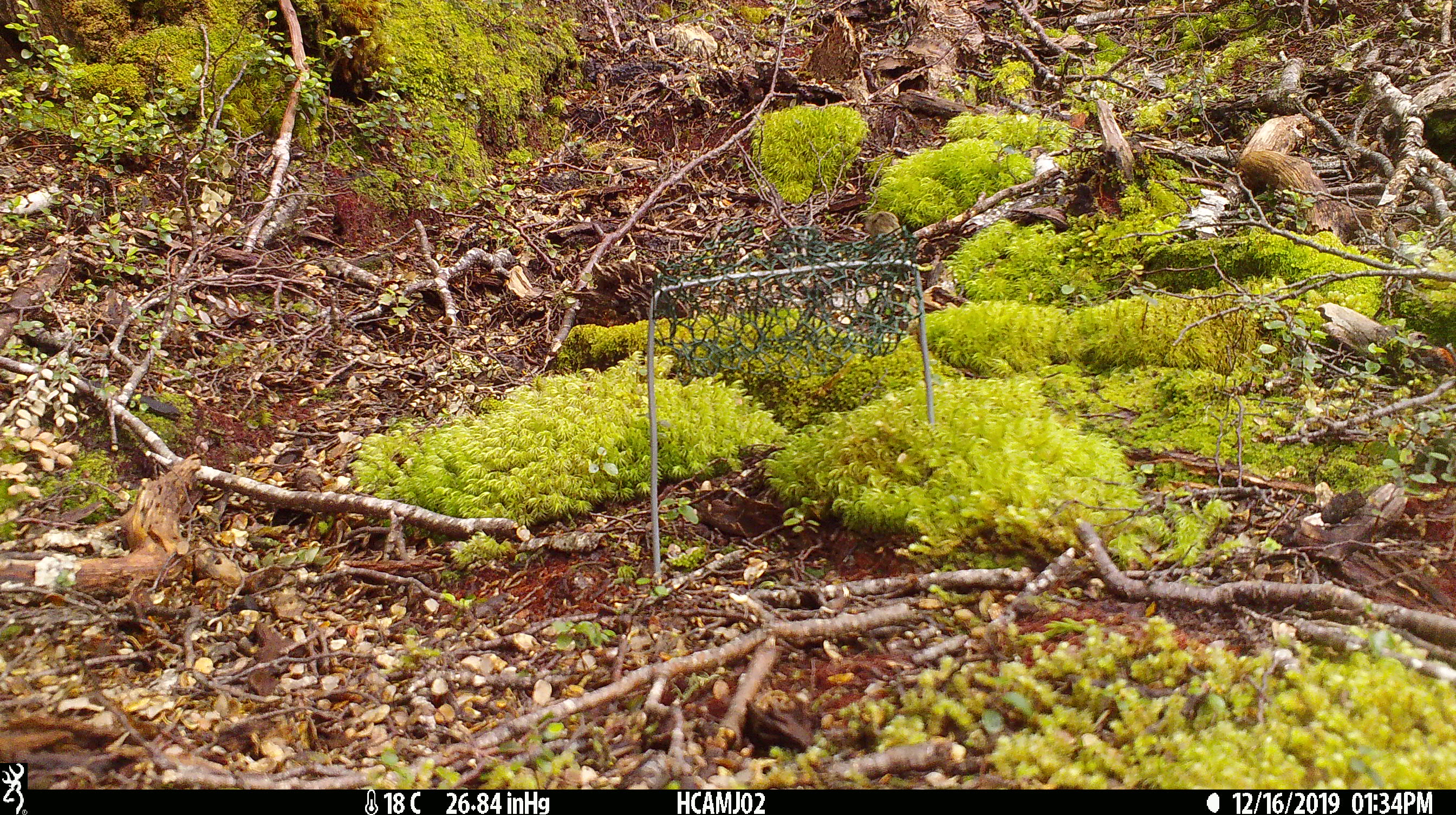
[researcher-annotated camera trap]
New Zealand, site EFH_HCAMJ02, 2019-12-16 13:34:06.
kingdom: Animalia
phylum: Chordata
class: Mammalia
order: Rodentia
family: Muridae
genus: Mus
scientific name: Mus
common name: mouse